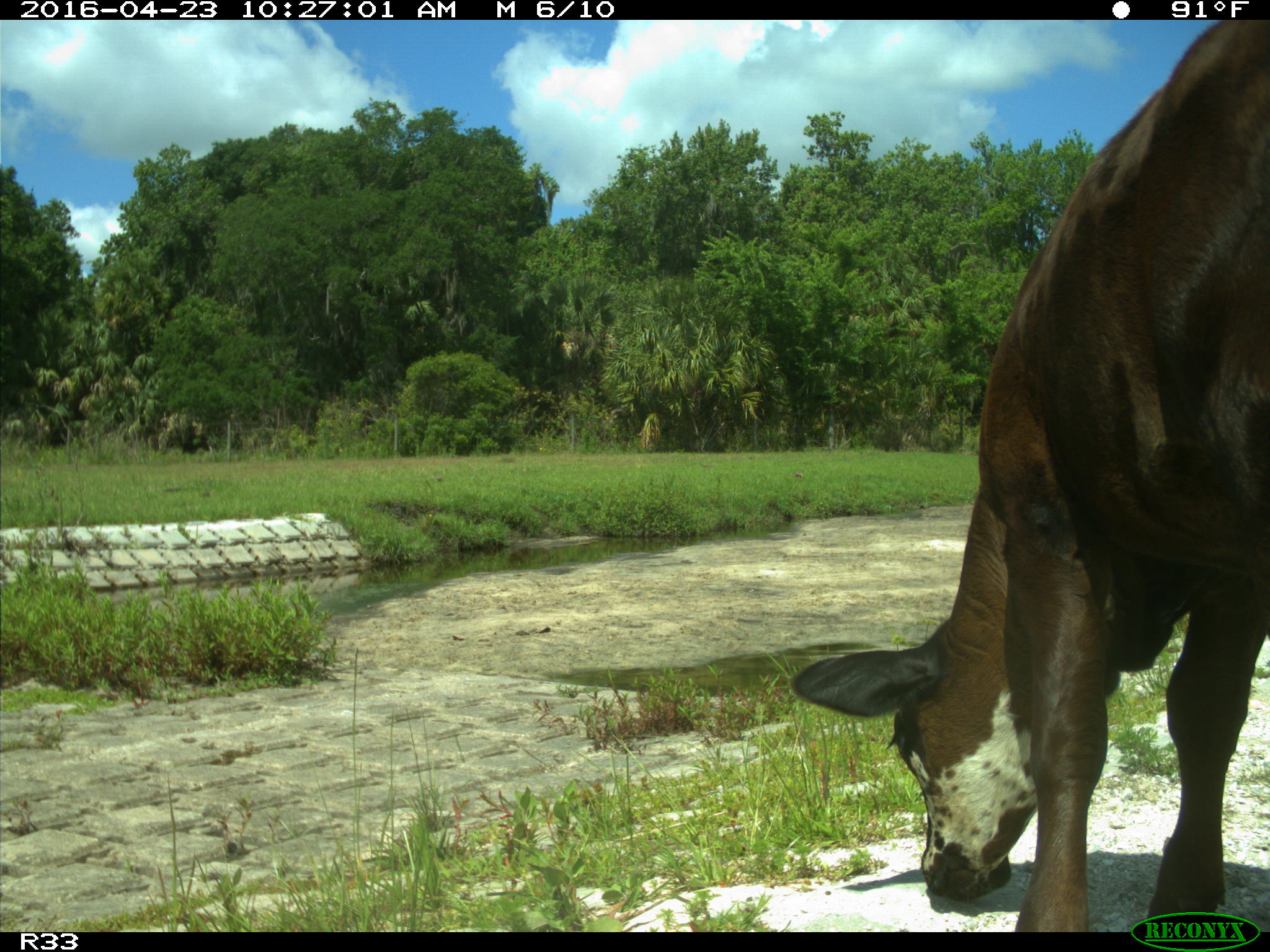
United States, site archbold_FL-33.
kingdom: Animalia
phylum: Chordata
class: Mammalia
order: Artiodactyla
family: Bovidae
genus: Bos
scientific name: Bos taurus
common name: domestic cow